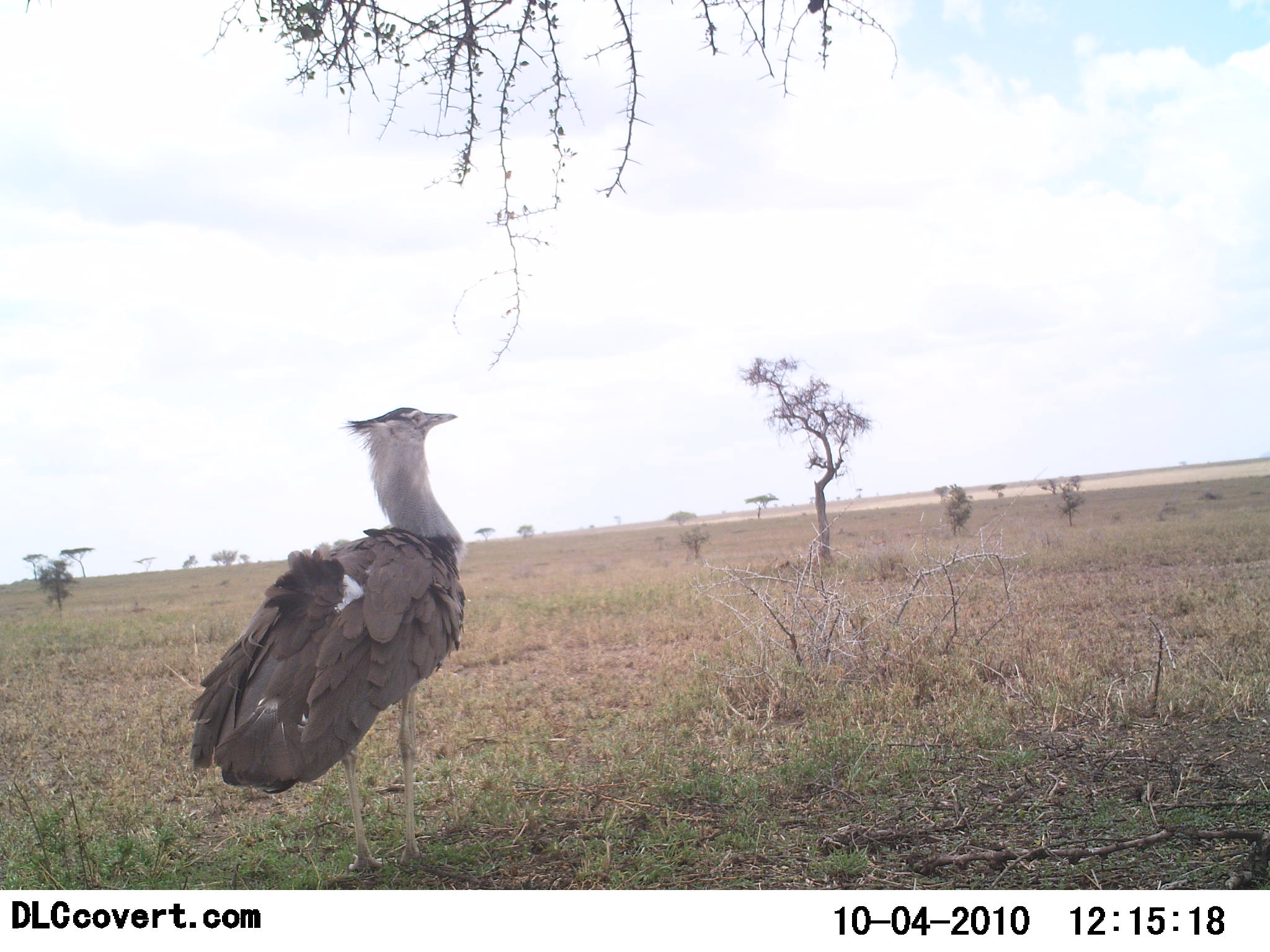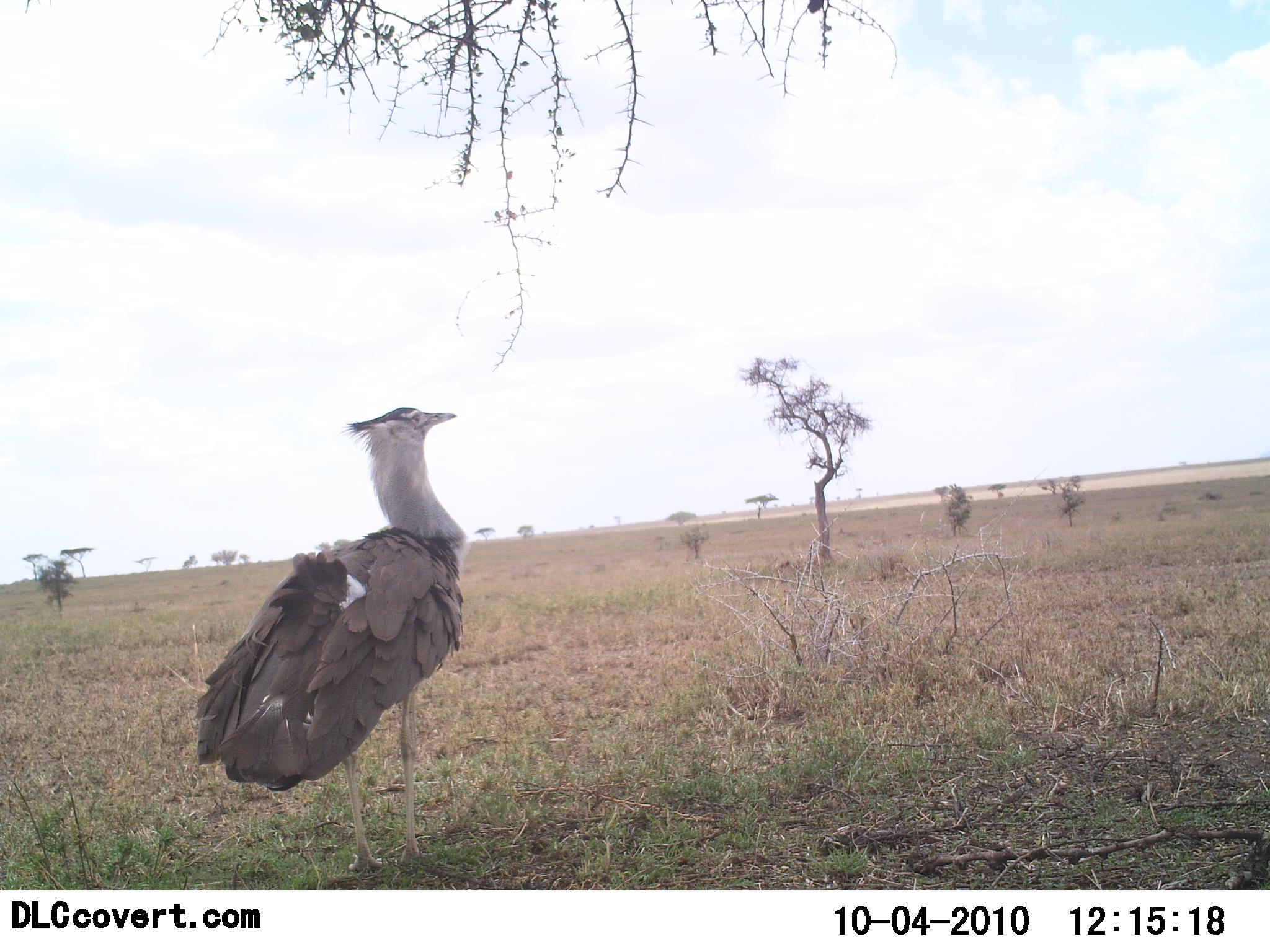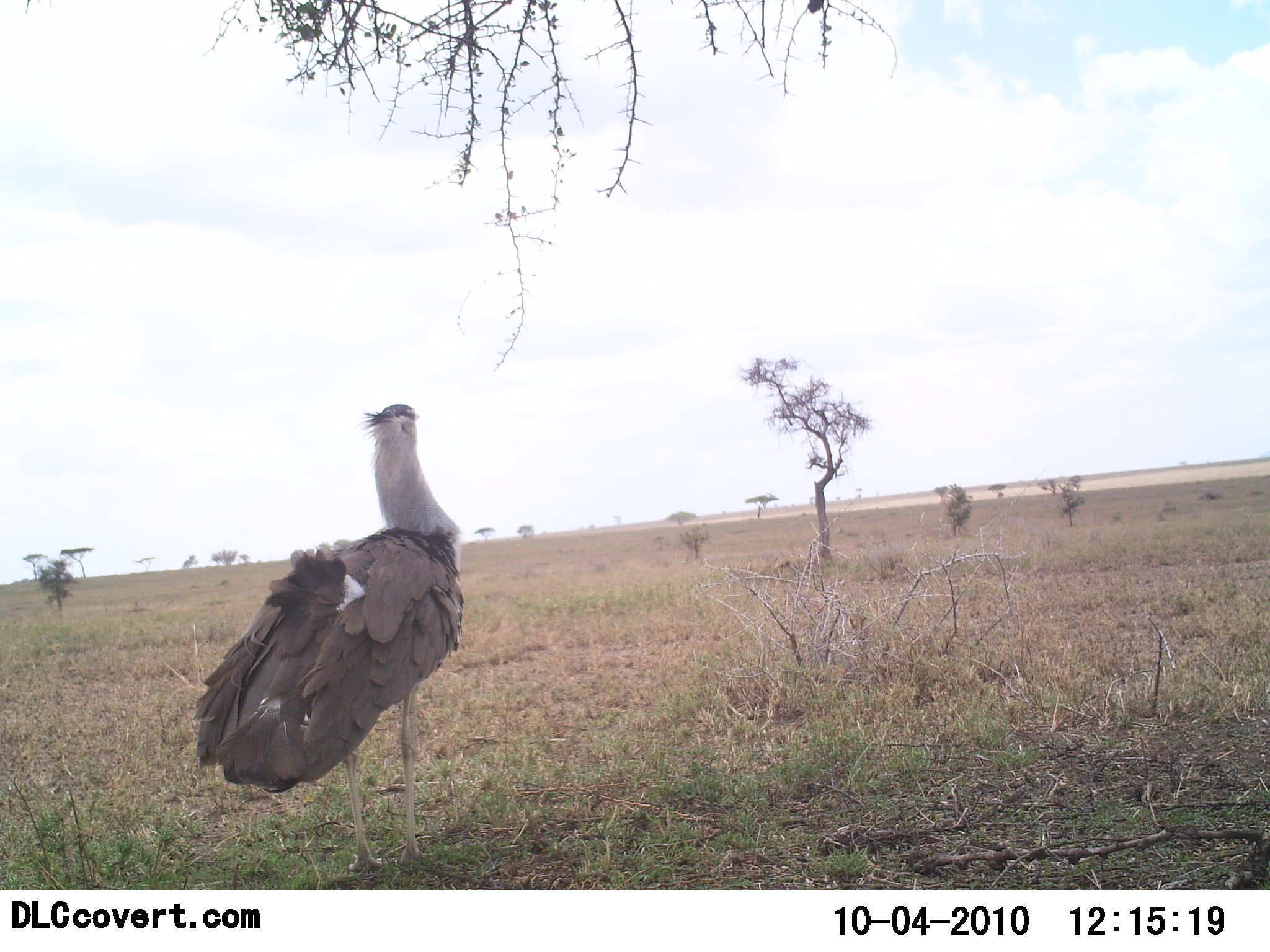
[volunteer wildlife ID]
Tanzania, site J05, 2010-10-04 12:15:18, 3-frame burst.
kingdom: Animalia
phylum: Chordata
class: Aves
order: Otidiformes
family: Otididae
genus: Ardeotis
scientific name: Ardeotis kori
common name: kori bustard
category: koribustard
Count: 1.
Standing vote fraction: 100%.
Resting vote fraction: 0%.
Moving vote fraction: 7%.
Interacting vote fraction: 0%.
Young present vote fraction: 0%.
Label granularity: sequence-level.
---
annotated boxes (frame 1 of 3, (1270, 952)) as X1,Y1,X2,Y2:
animal: 185,405,467,871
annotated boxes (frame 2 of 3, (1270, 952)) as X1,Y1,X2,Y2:
animal: 194,408,459,872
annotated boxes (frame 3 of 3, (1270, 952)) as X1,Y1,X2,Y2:
animal: 194,401,473,871